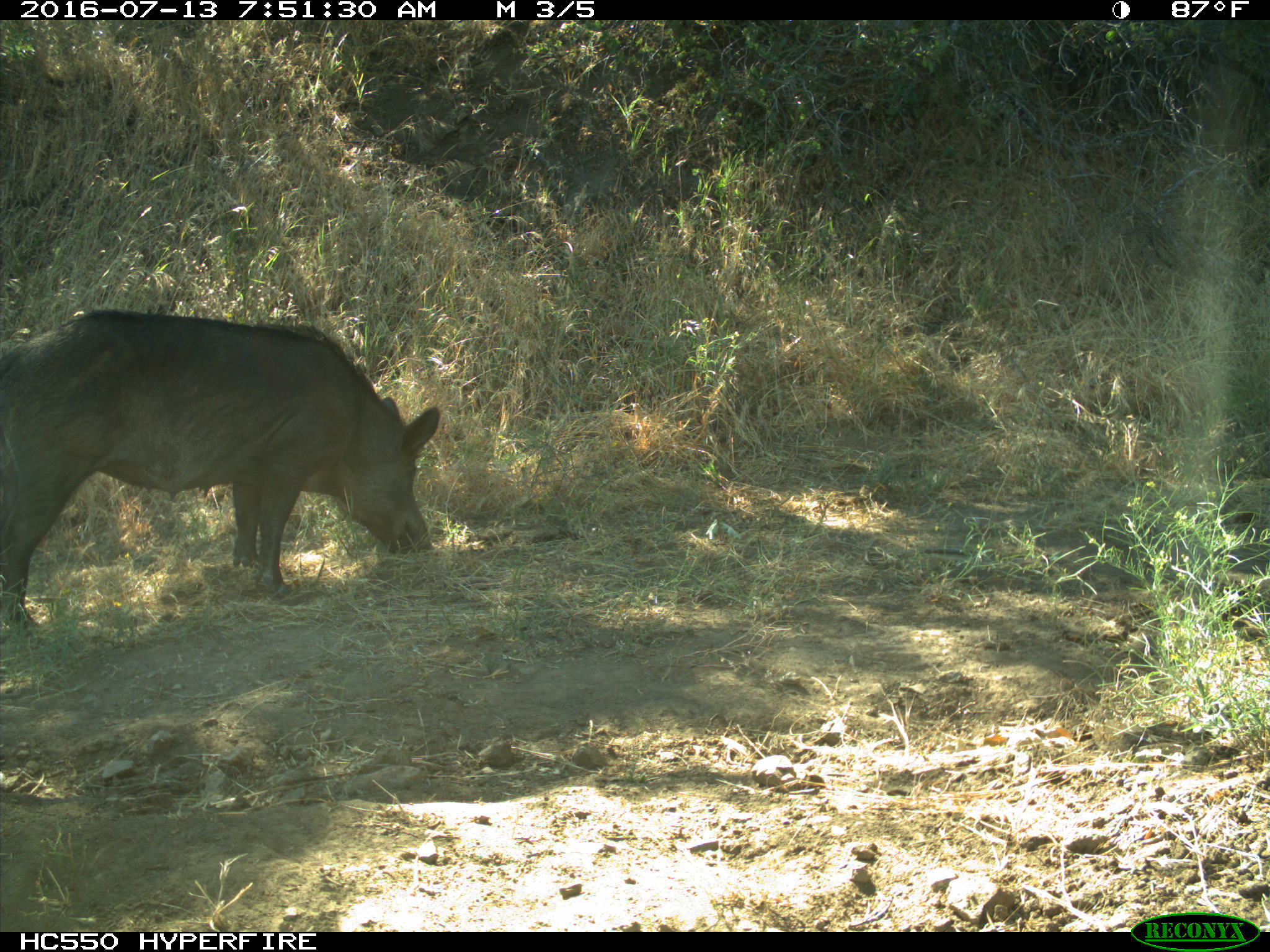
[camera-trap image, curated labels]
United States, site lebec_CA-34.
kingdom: Animalia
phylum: Chordata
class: Mammalia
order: Artiodactyla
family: Suidae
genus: Sus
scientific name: Sus scrofa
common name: wild boar